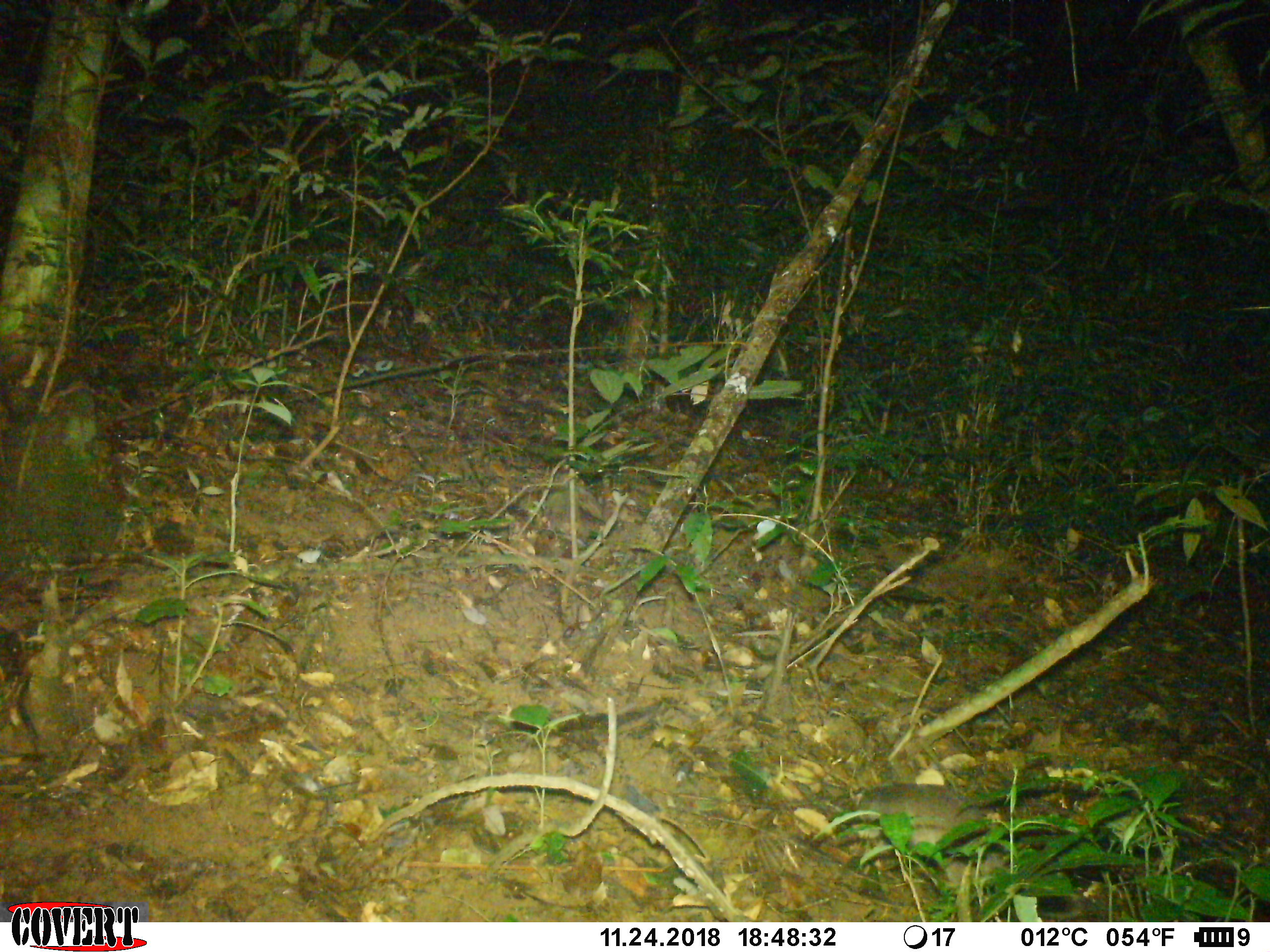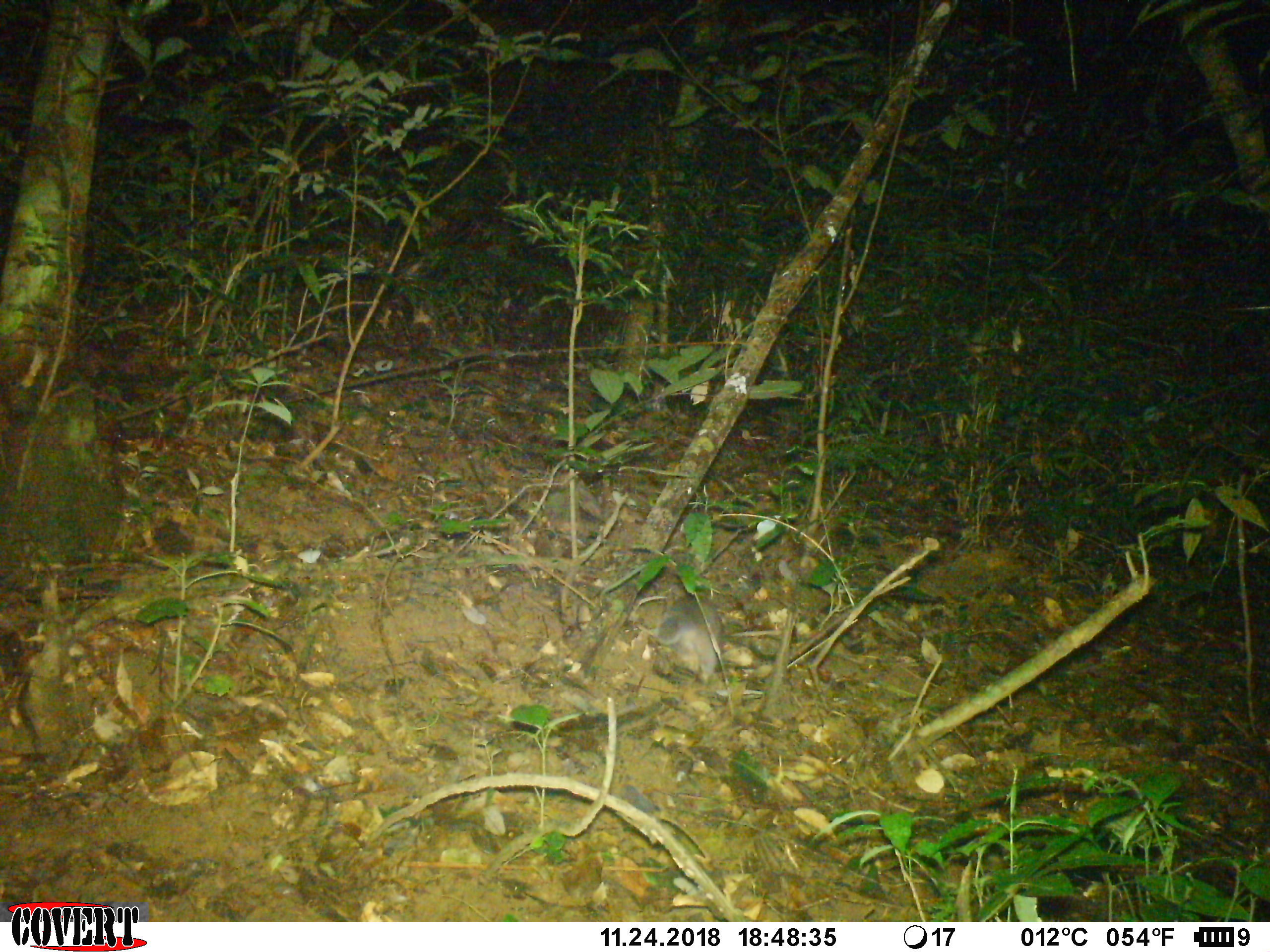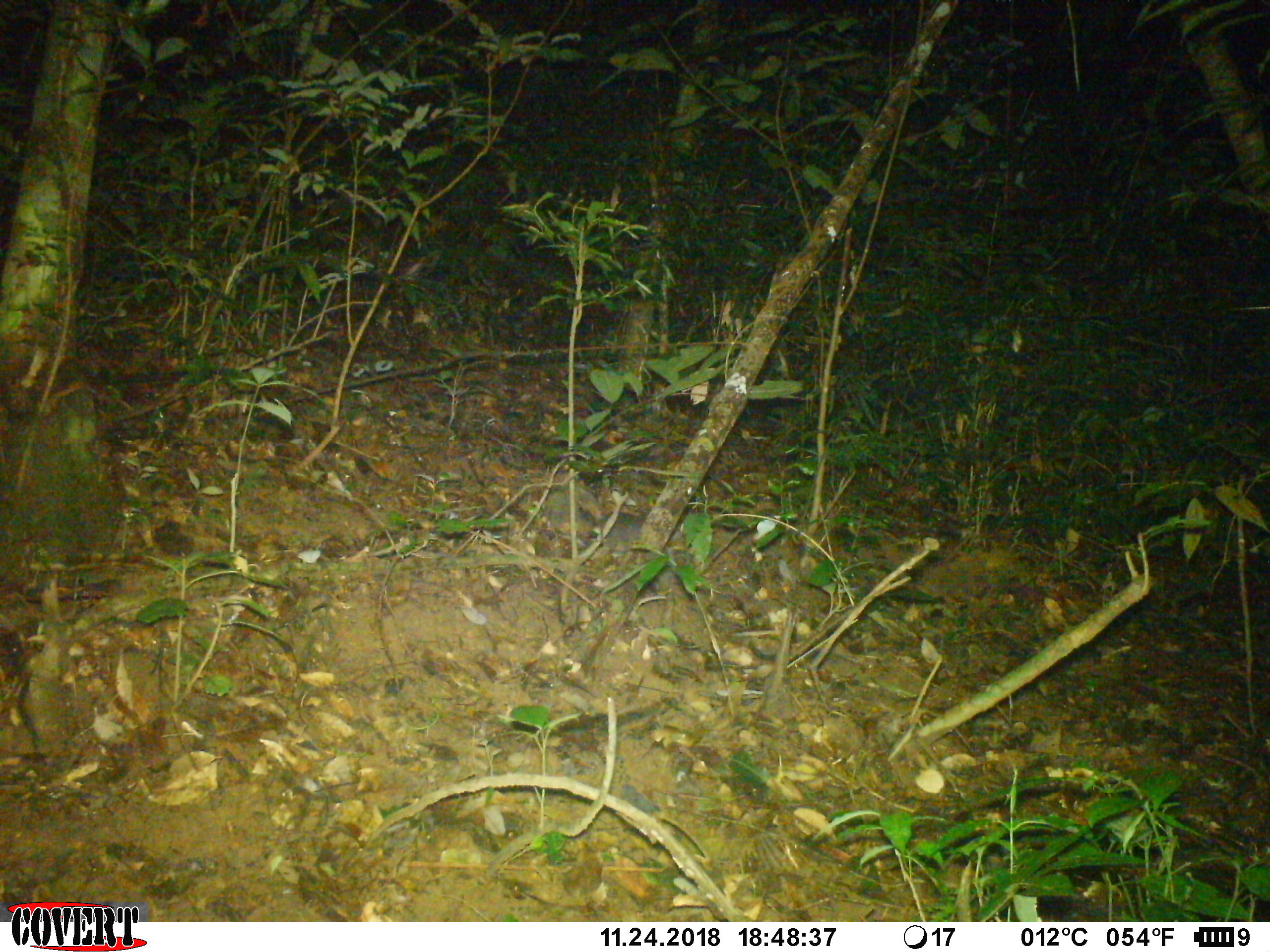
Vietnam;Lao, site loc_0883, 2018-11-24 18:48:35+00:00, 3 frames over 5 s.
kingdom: Animalia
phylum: Chordata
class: Mammalia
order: Carnivora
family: Mustelidae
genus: Melogale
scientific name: Melogale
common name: ferret badger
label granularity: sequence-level